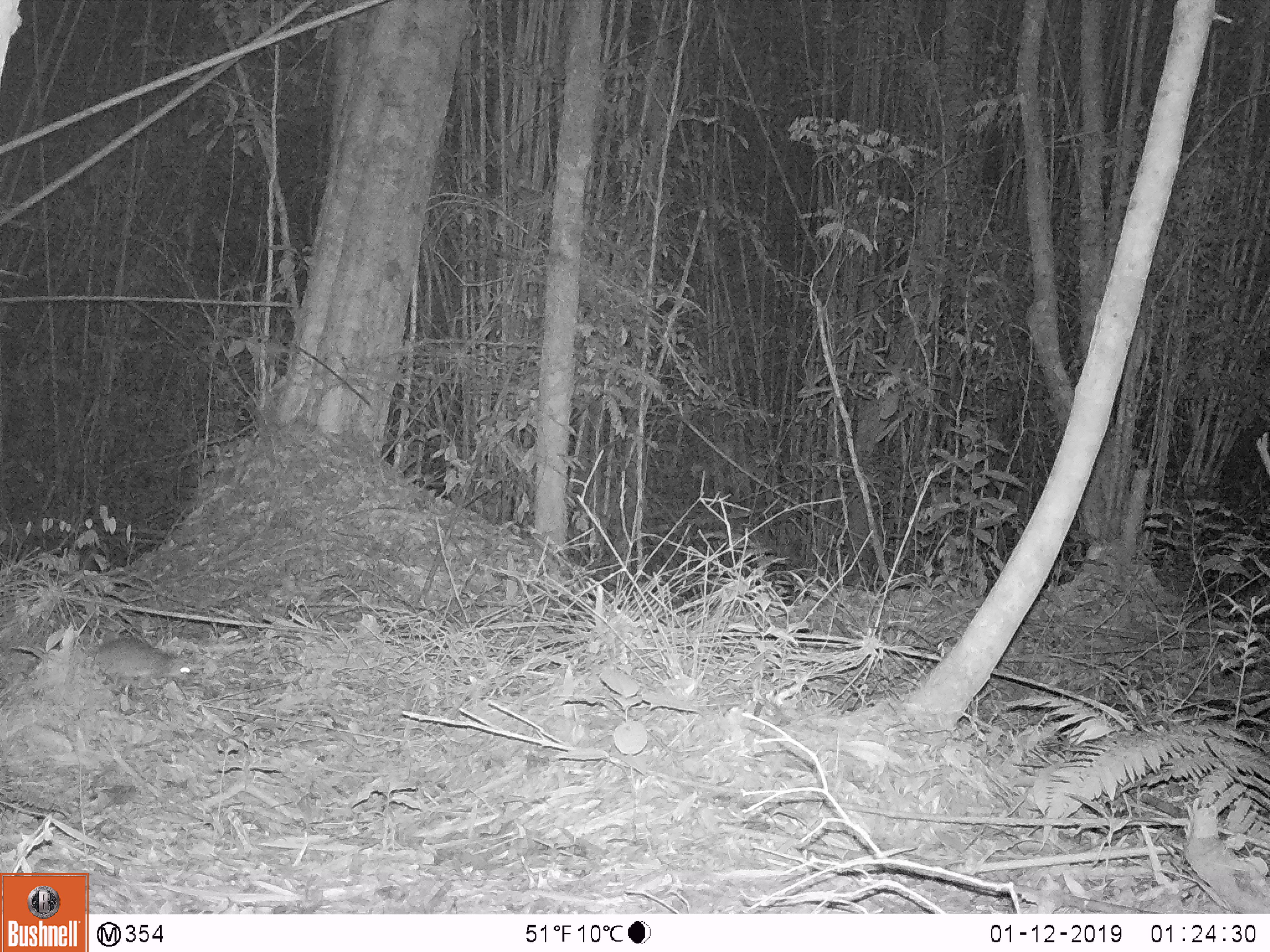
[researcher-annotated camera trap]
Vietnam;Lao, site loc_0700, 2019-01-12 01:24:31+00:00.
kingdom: Animalia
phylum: Chordata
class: Mammalia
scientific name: Mammalia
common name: mammal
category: unidentified small mammal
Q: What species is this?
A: Unidentified small mammal (mammal) (Mammalia).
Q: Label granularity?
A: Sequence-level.